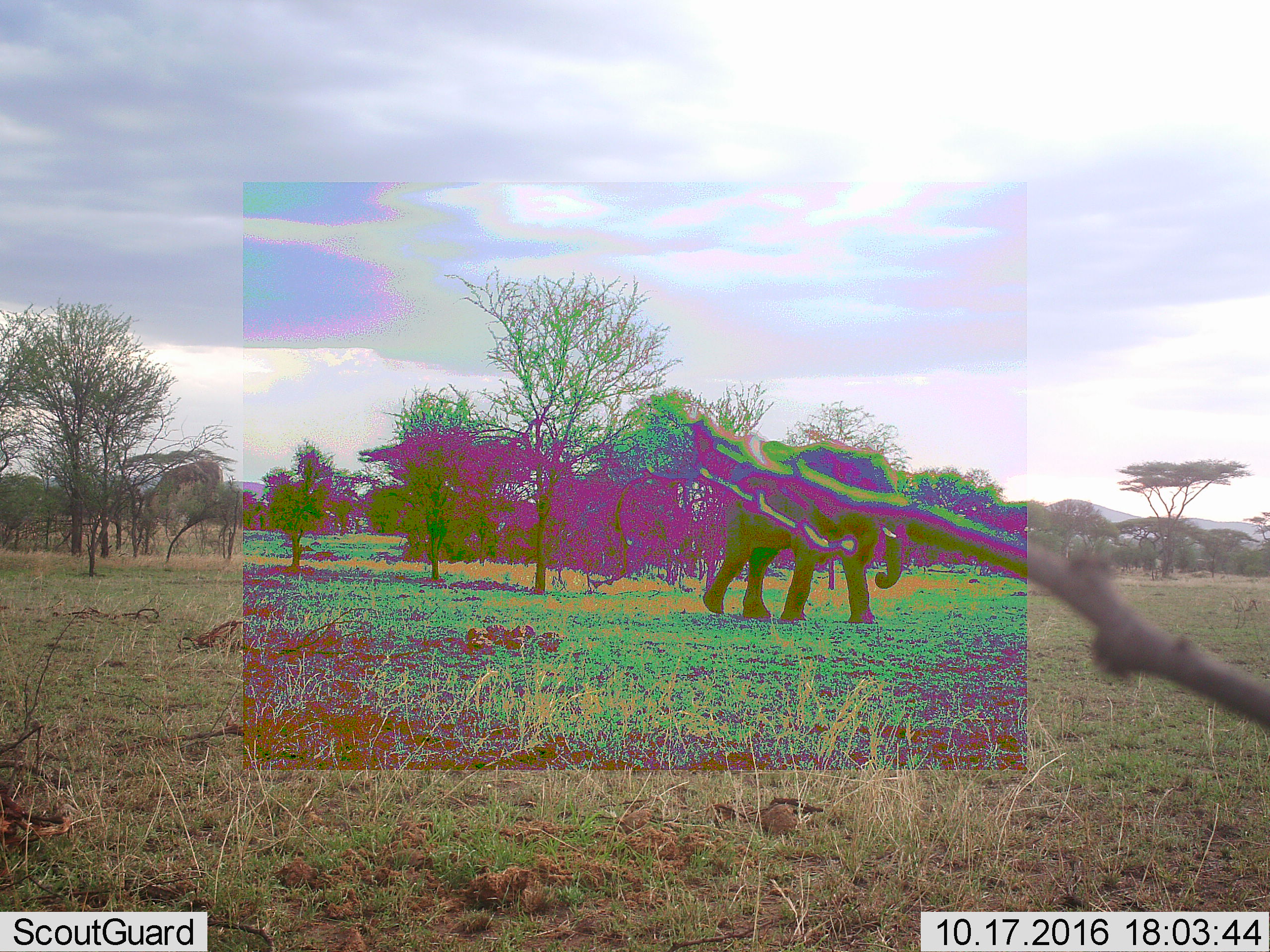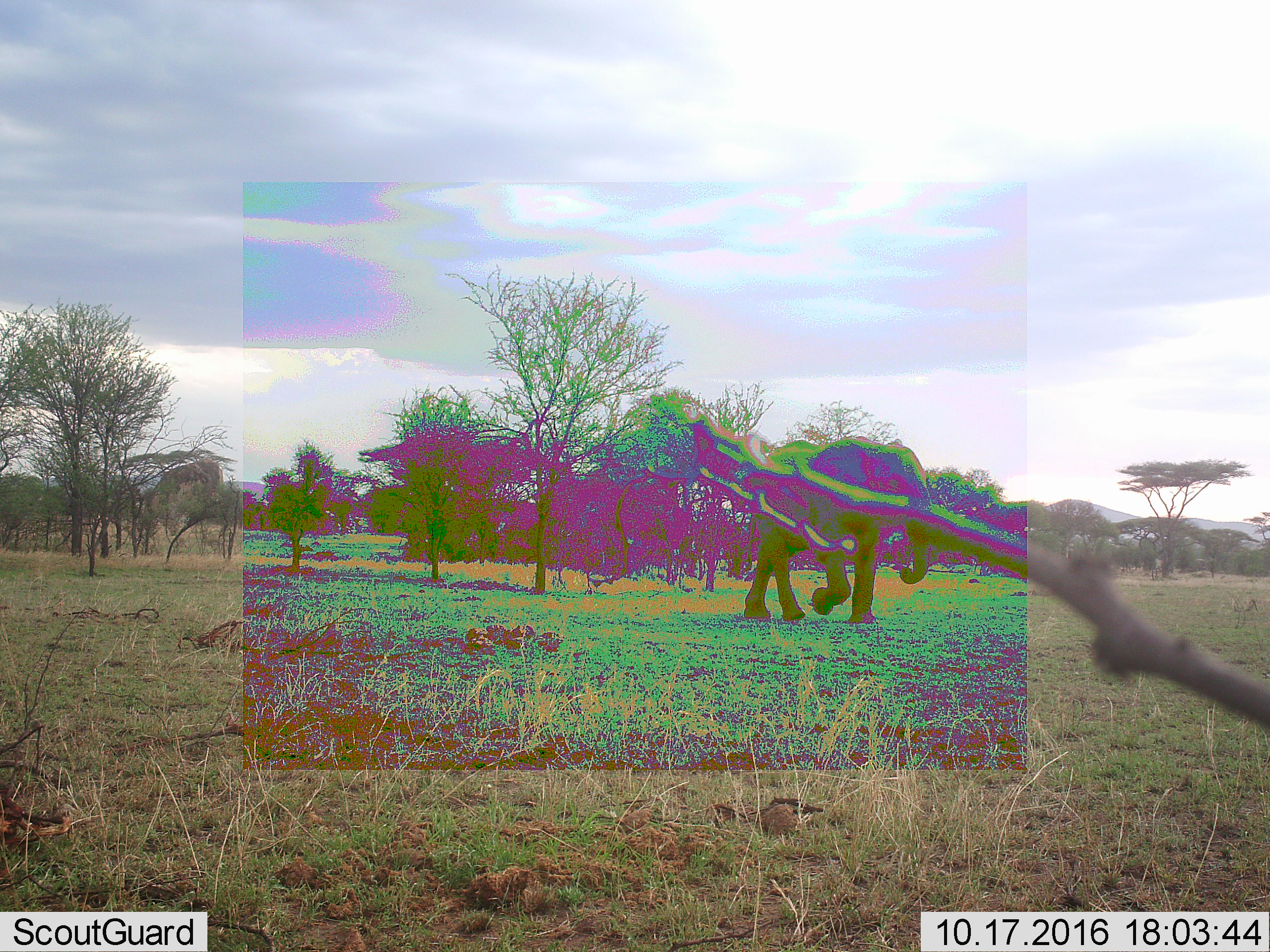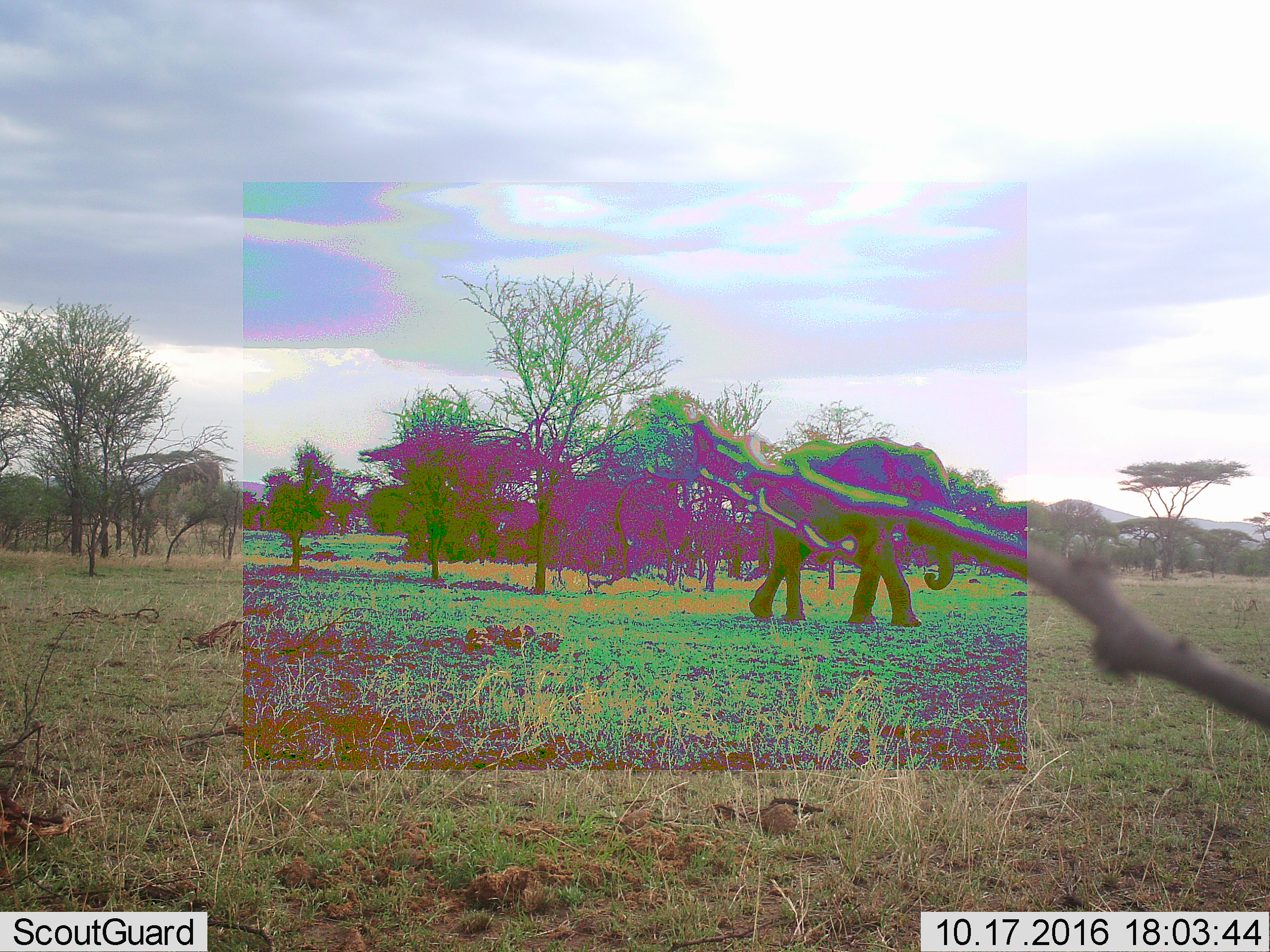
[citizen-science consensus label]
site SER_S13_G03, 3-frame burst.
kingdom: Animalia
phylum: Chordata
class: Mammalia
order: Proboscidea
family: Elephantidae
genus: Loxodonta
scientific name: Loxodonta africana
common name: african bush elephant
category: elephant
Elephant (african bush elephant) (Loxodonta africana), count 1. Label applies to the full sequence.